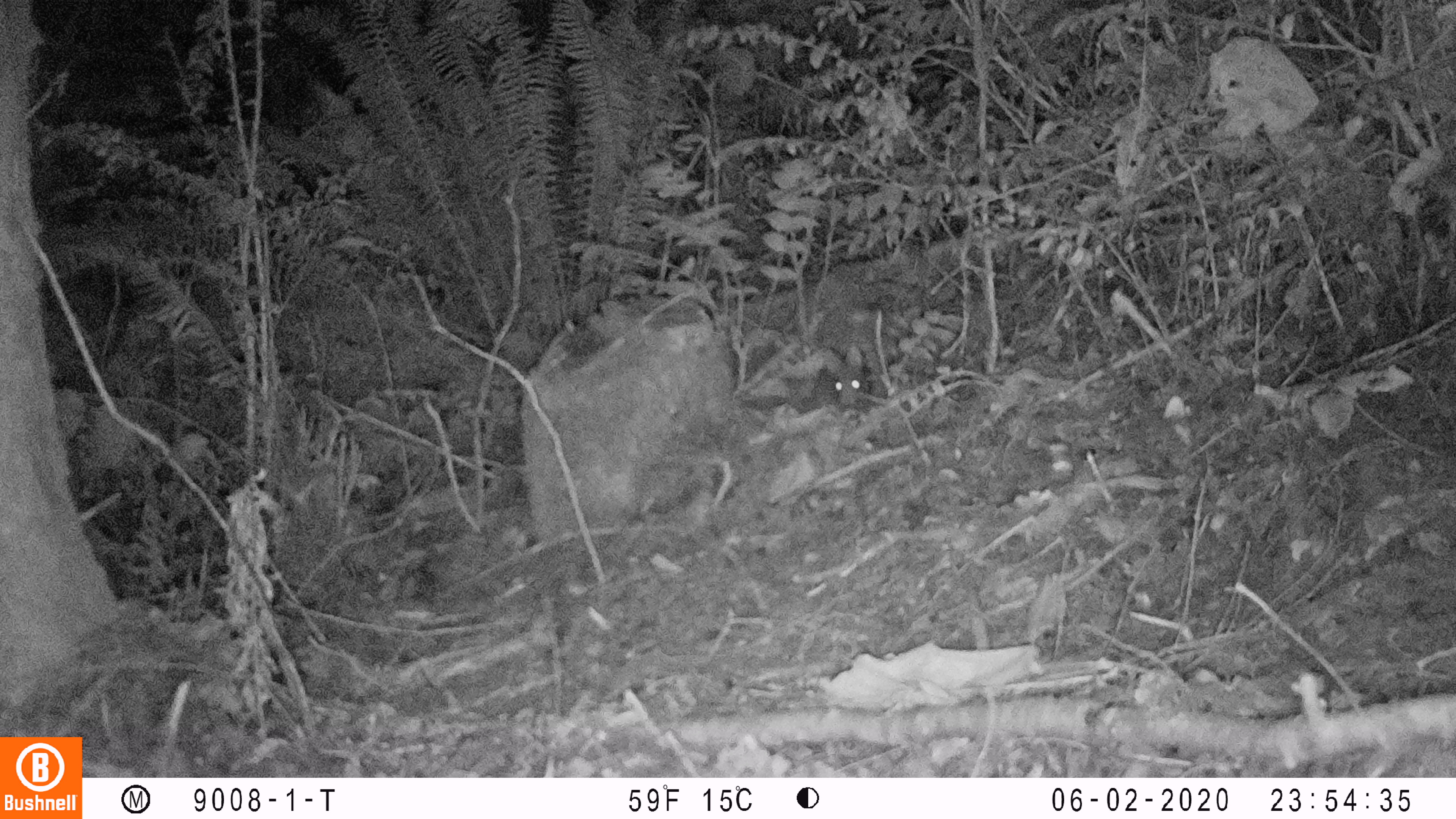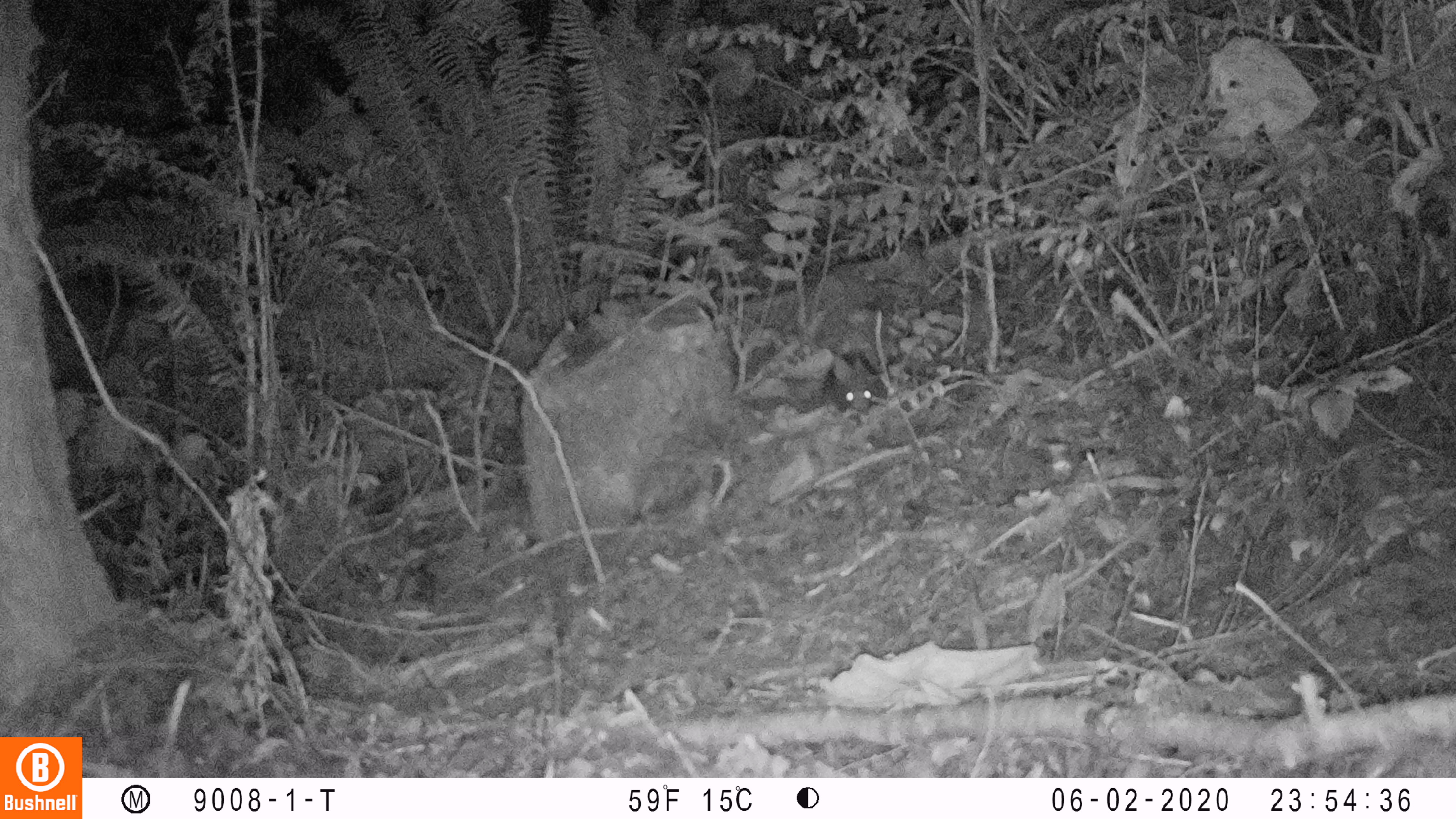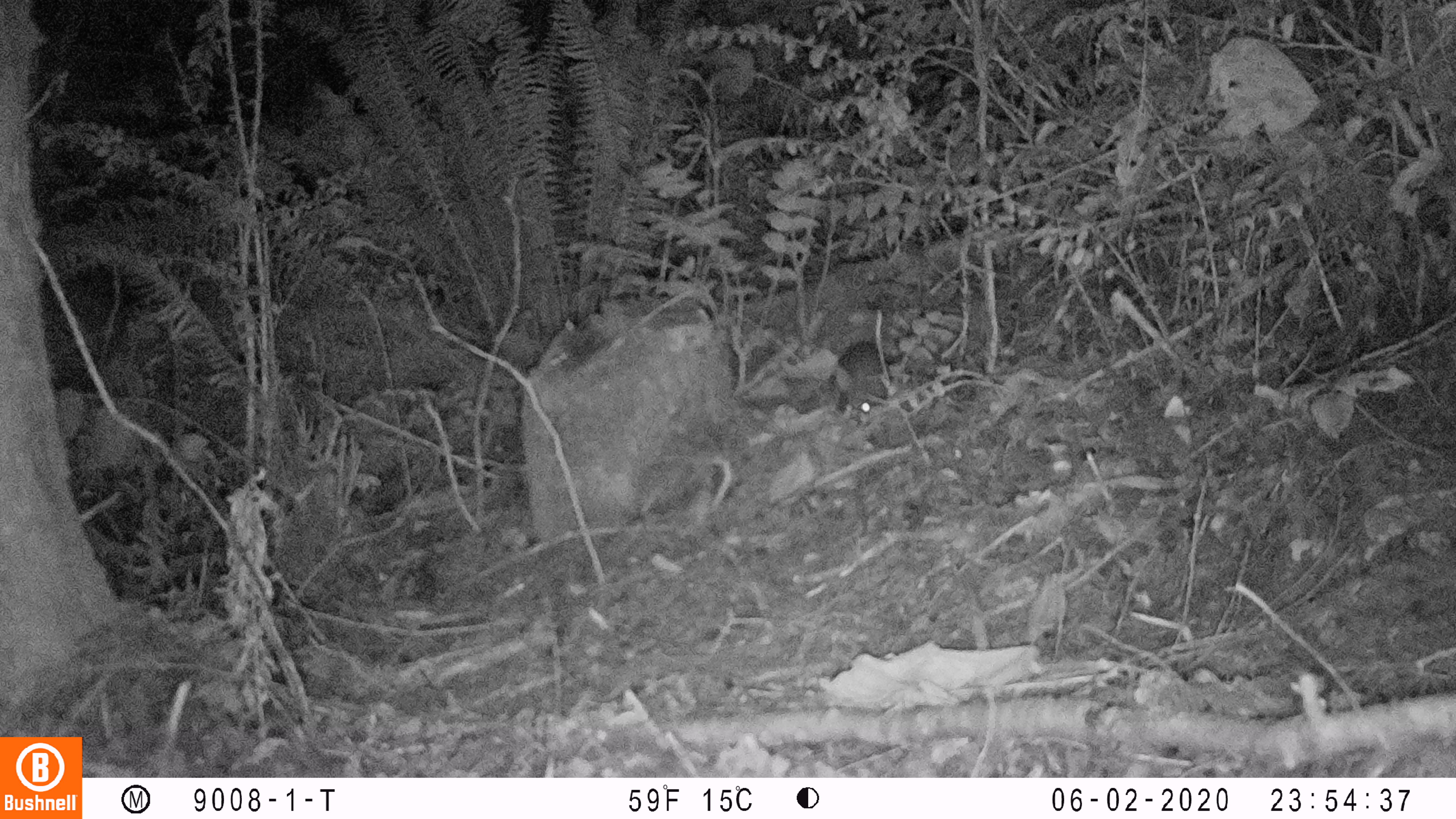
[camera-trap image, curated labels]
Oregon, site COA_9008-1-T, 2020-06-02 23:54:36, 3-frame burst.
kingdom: Animalia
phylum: Chordata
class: Mammalia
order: Lagomorpha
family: Leporidae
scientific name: Leporidae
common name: hares and rabbits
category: leporidae family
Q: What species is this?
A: Leporidae family (hares and rabbits) (Leporidae).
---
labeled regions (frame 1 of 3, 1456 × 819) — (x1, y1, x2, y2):
leporidae family: (813, 343, 872, 417)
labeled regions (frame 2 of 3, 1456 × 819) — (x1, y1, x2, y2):
leporidae family: (819, 347, 889, 410)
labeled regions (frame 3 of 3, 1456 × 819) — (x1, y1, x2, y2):
leporidae family: (834, 341, 890, 422)